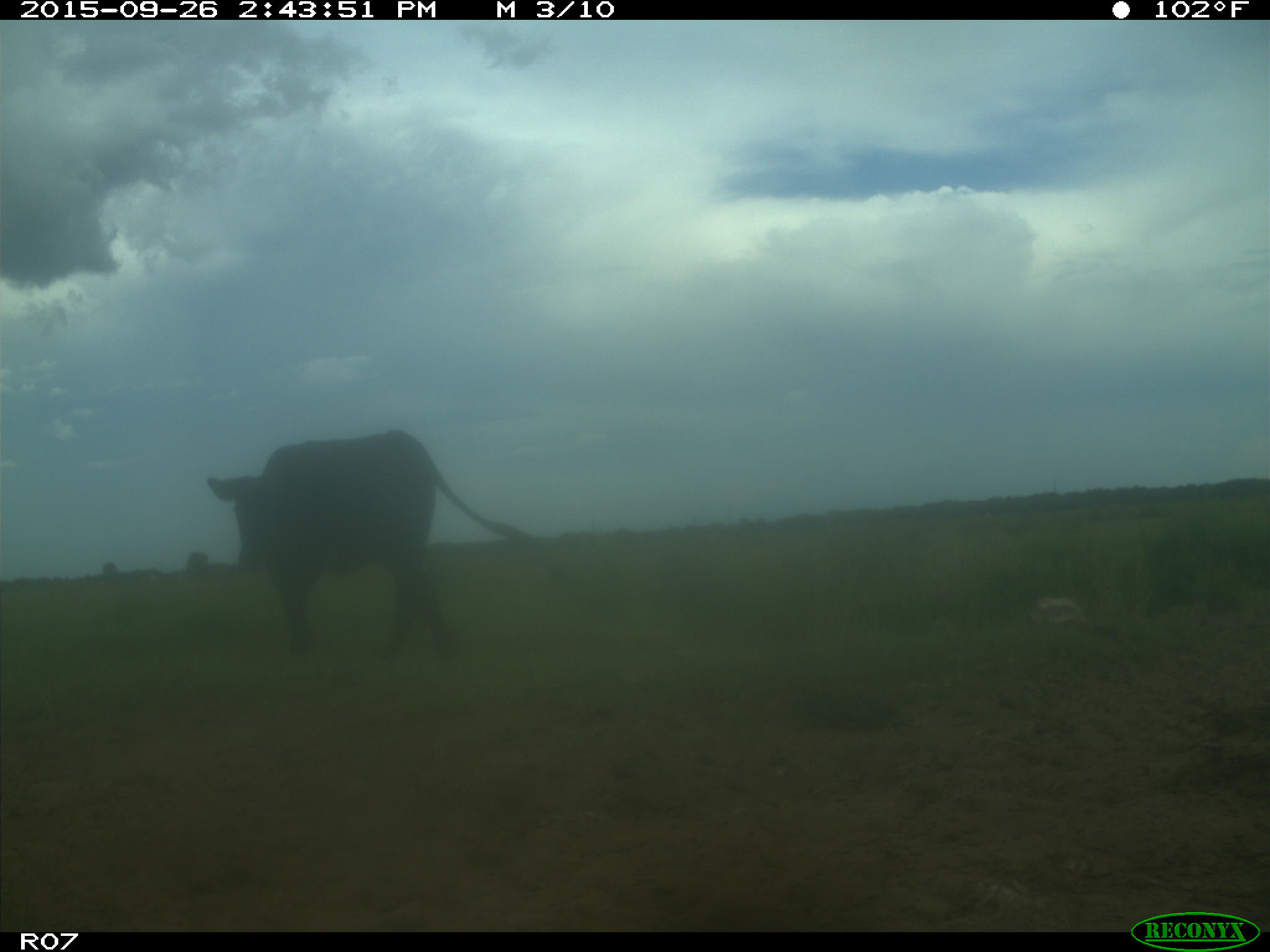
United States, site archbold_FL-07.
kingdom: Animalia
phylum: Chordata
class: Mammalia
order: Artiodactyla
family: Bovidae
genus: Bos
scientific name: Bos taurus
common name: domestic cow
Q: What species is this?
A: Bos taurus (domestic cow).